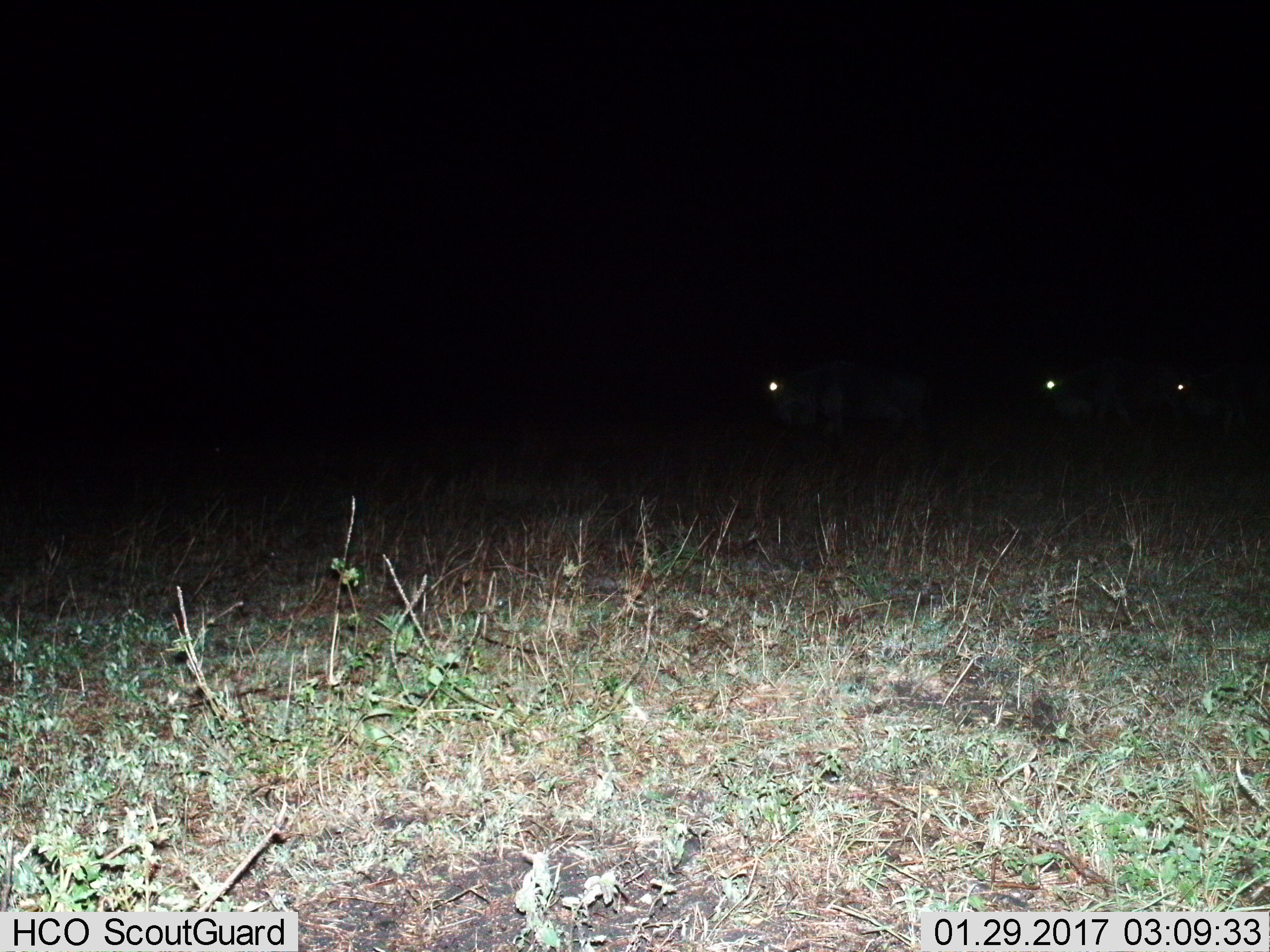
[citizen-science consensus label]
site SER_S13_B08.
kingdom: Animalia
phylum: Chordata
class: Mammalia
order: Artiodactyla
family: Bovidae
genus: Connochaetes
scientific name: Connochaetes taurinus taurinus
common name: blue wildebeest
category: wildebeestblue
Wildebeestblue (blue wildebeest) (Connochaetes taurinus taurinus), count 3. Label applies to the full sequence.